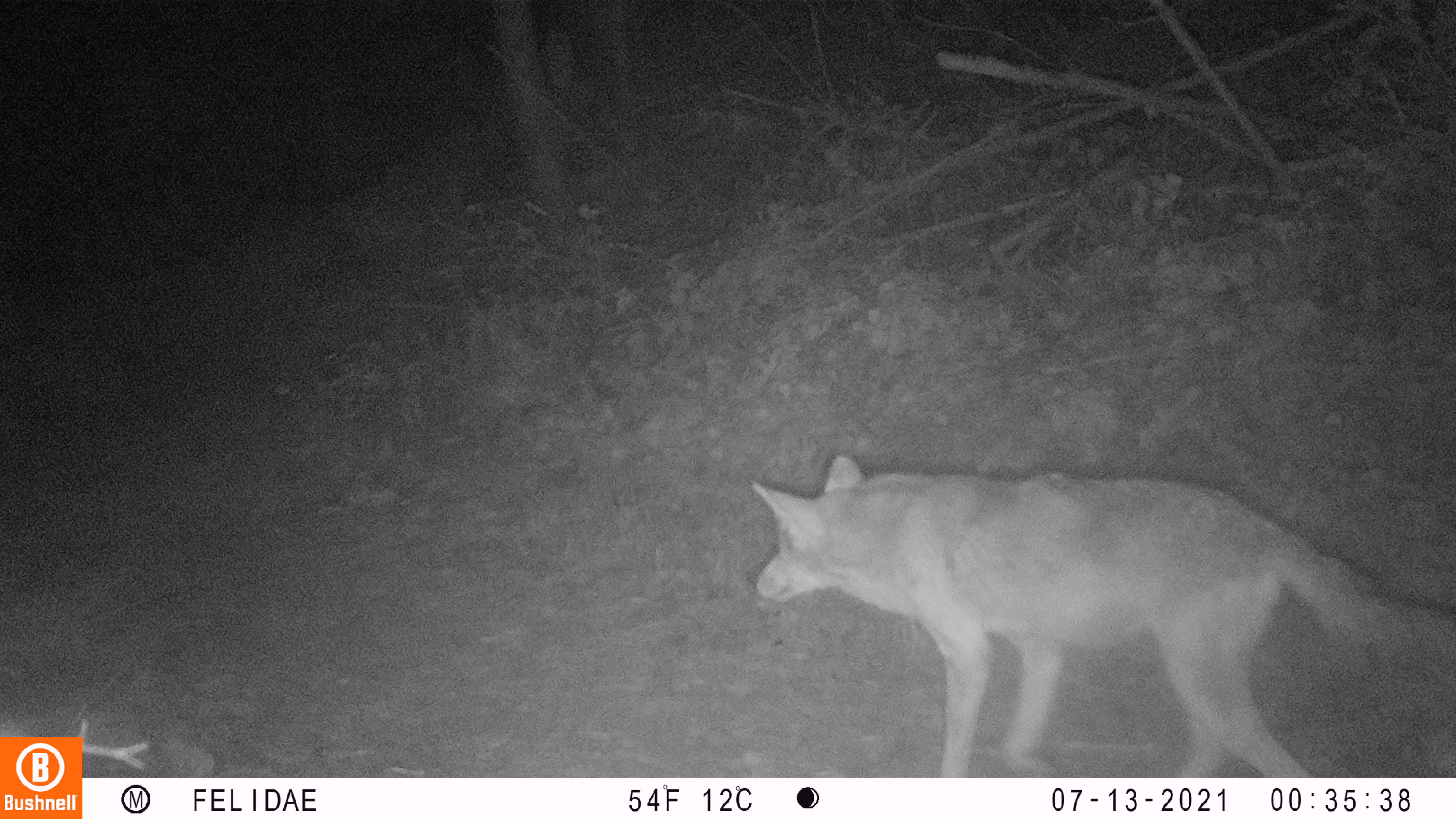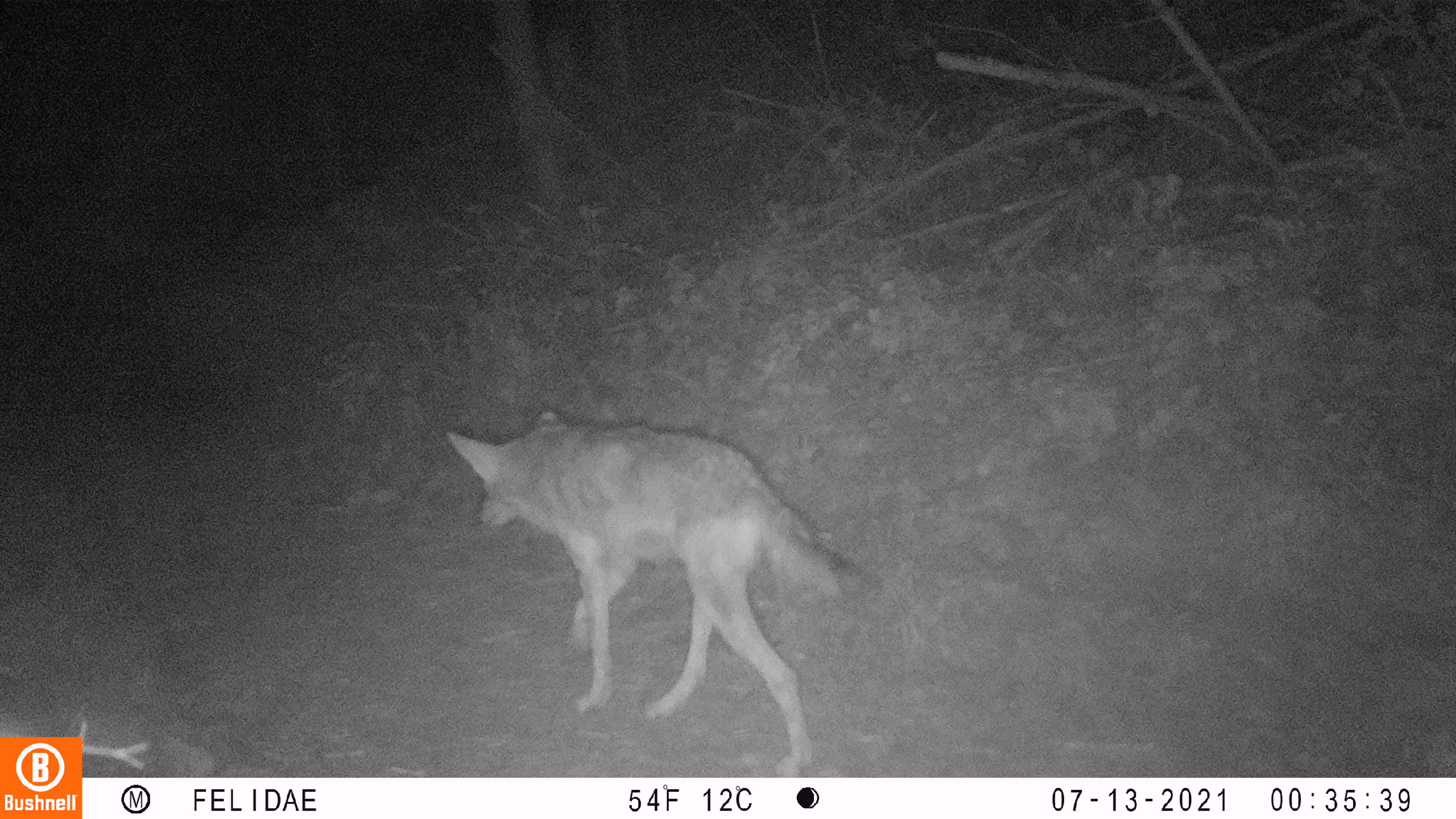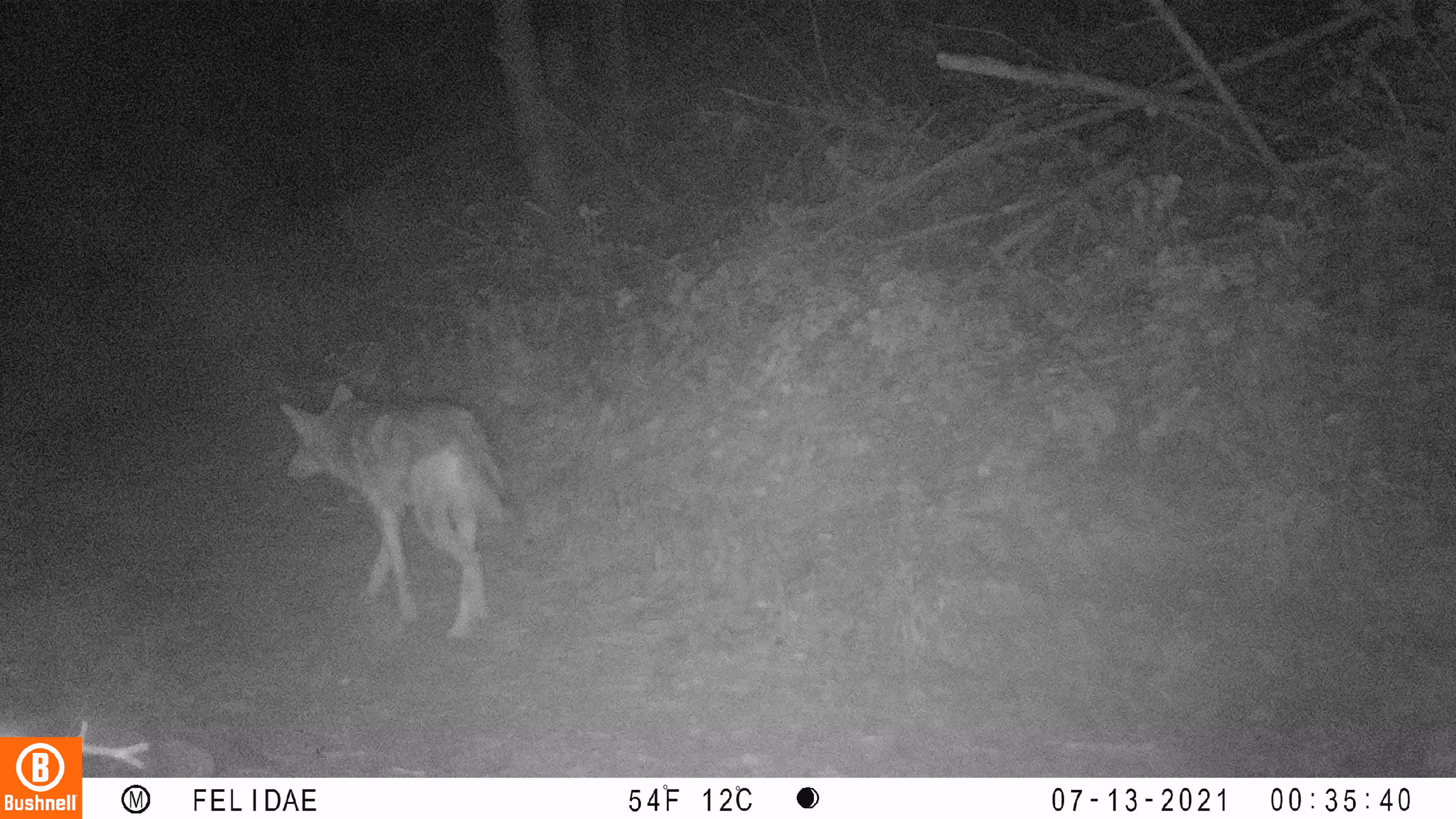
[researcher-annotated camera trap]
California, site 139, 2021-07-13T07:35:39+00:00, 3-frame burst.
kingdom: Animalia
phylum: Chordata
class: Mammalia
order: Carnivora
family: Canidae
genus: Canis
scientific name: Canis latrans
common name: coyote